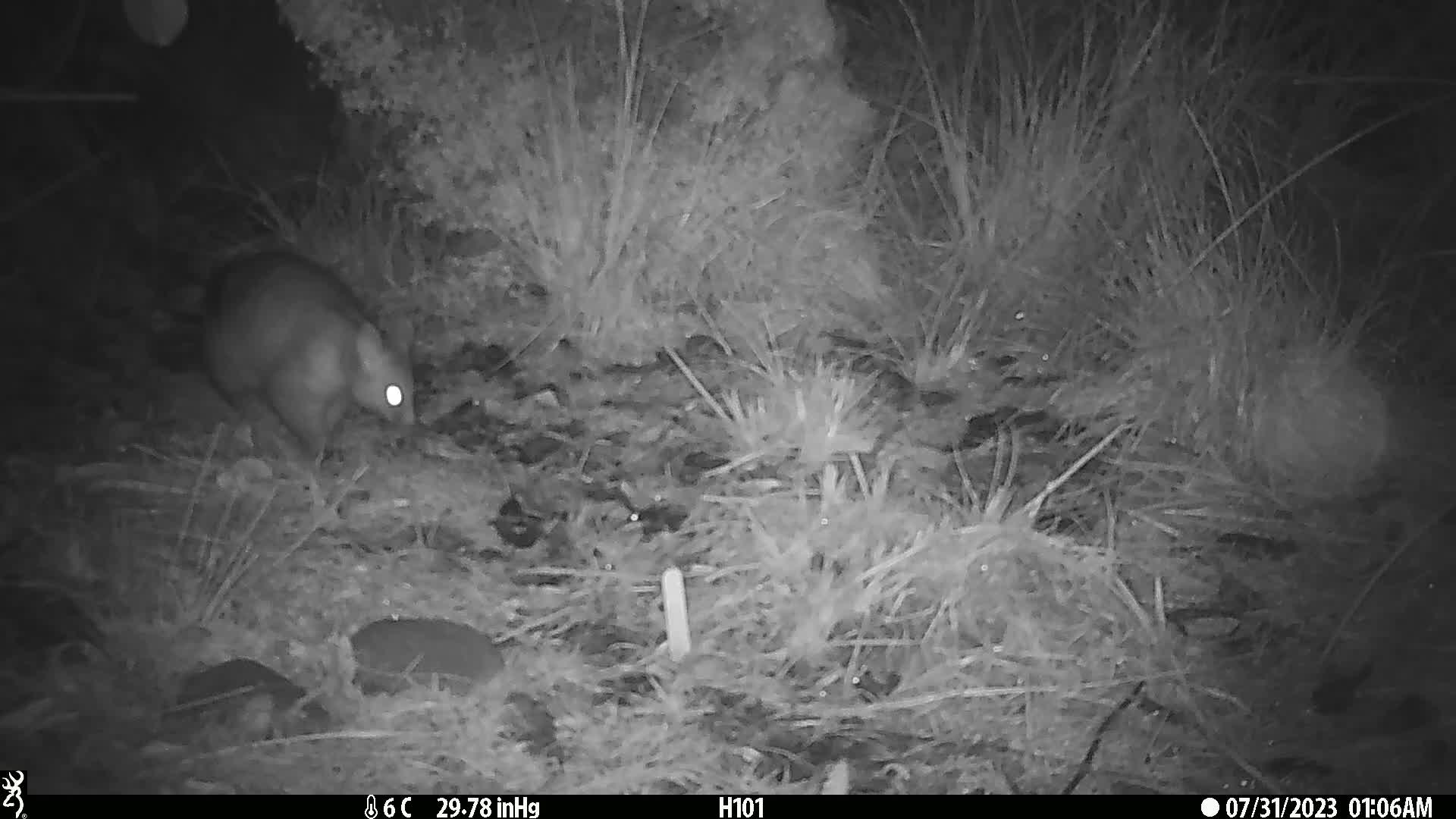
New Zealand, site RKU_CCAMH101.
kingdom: Animalia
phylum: Chordata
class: Mammalia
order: Diprotodontia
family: Phalangeridae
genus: Trichosurus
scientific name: Trichosurus vulpecula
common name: common brushtail possum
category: possum